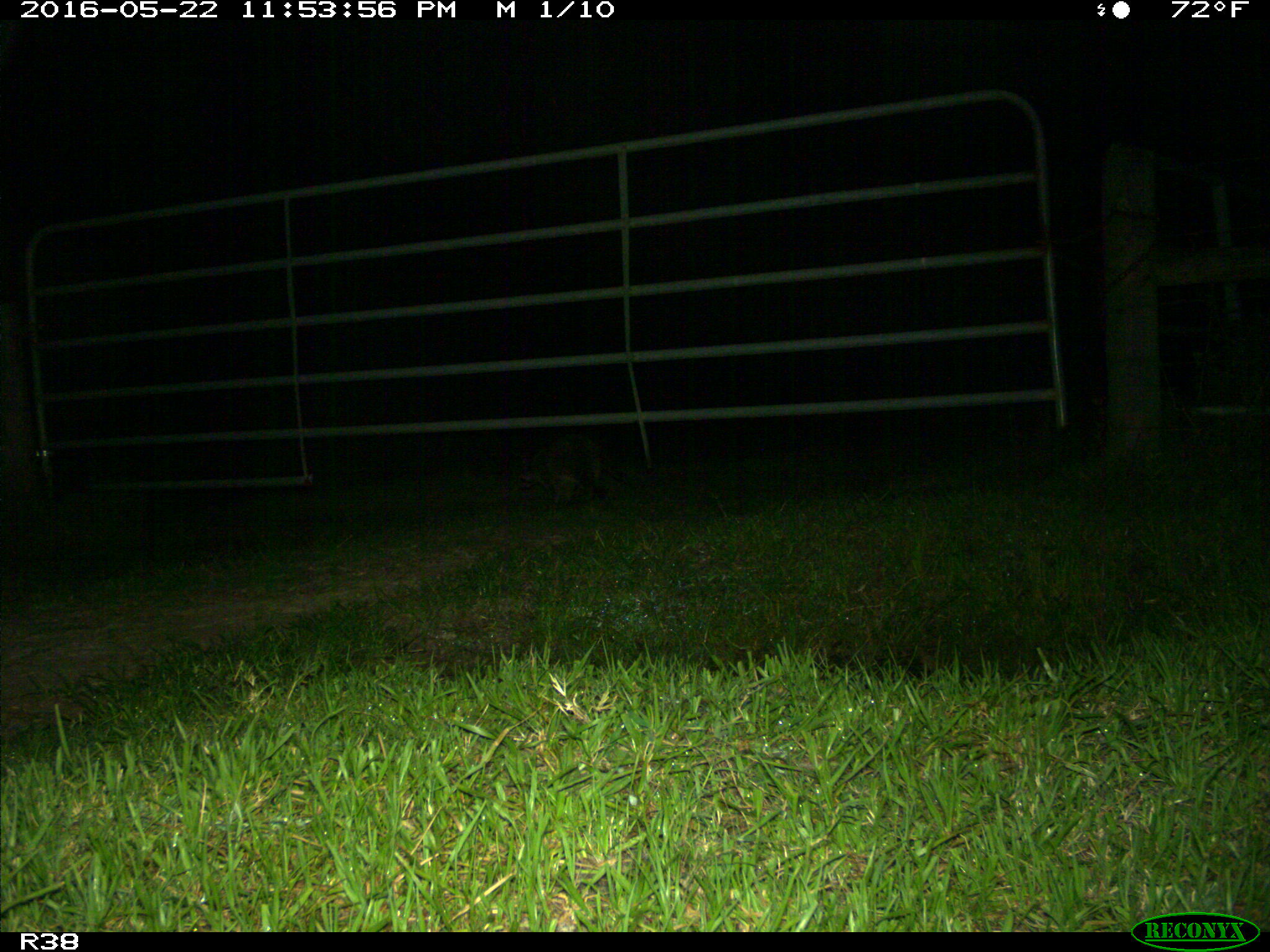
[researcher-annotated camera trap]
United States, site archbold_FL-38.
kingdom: Animalia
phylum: Chordata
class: Mammalia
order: Carnivora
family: Procyonidae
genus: Procyon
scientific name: Procyon lotor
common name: common raccoon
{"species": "Procyon lotor (common raccoon)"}